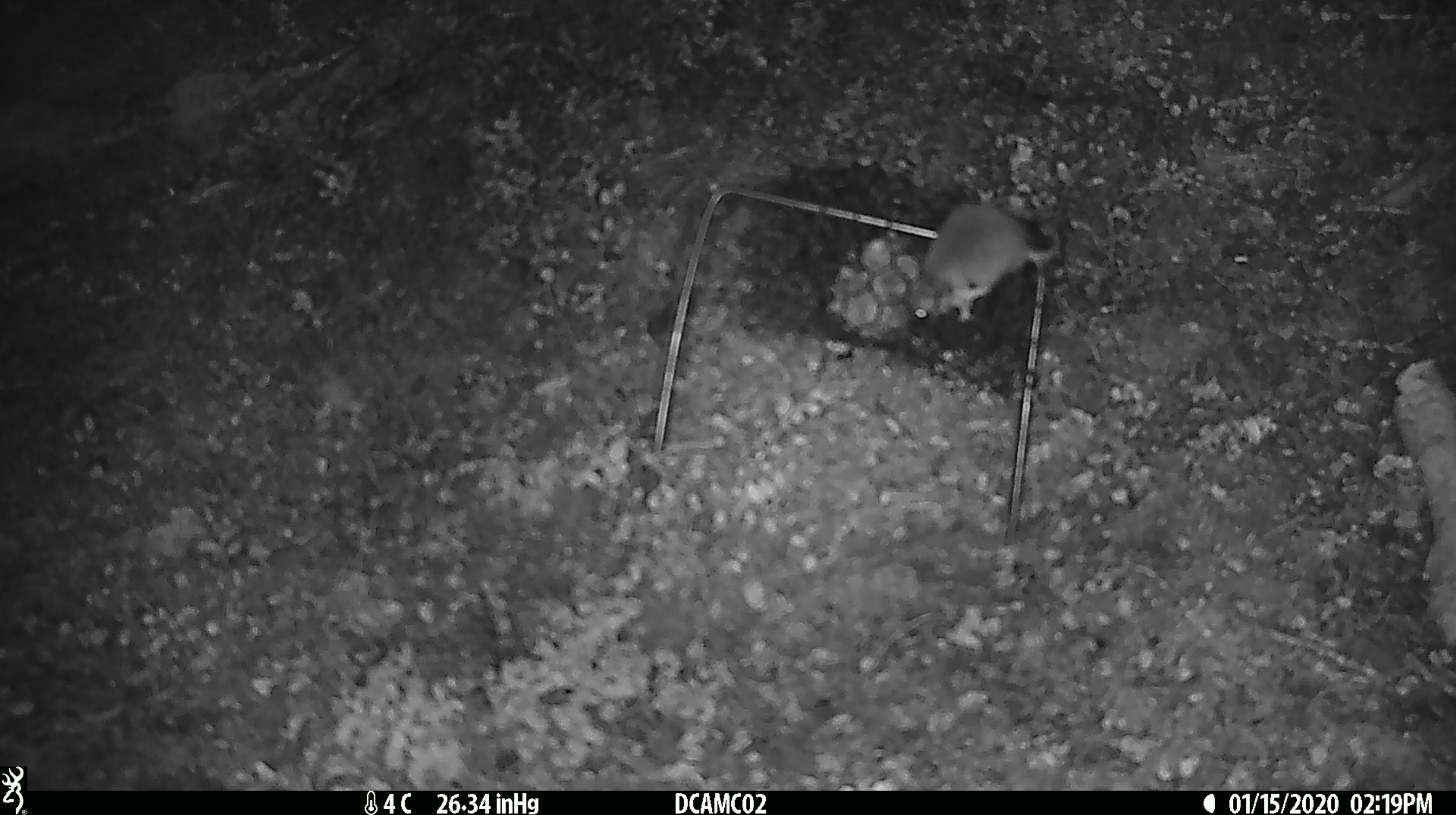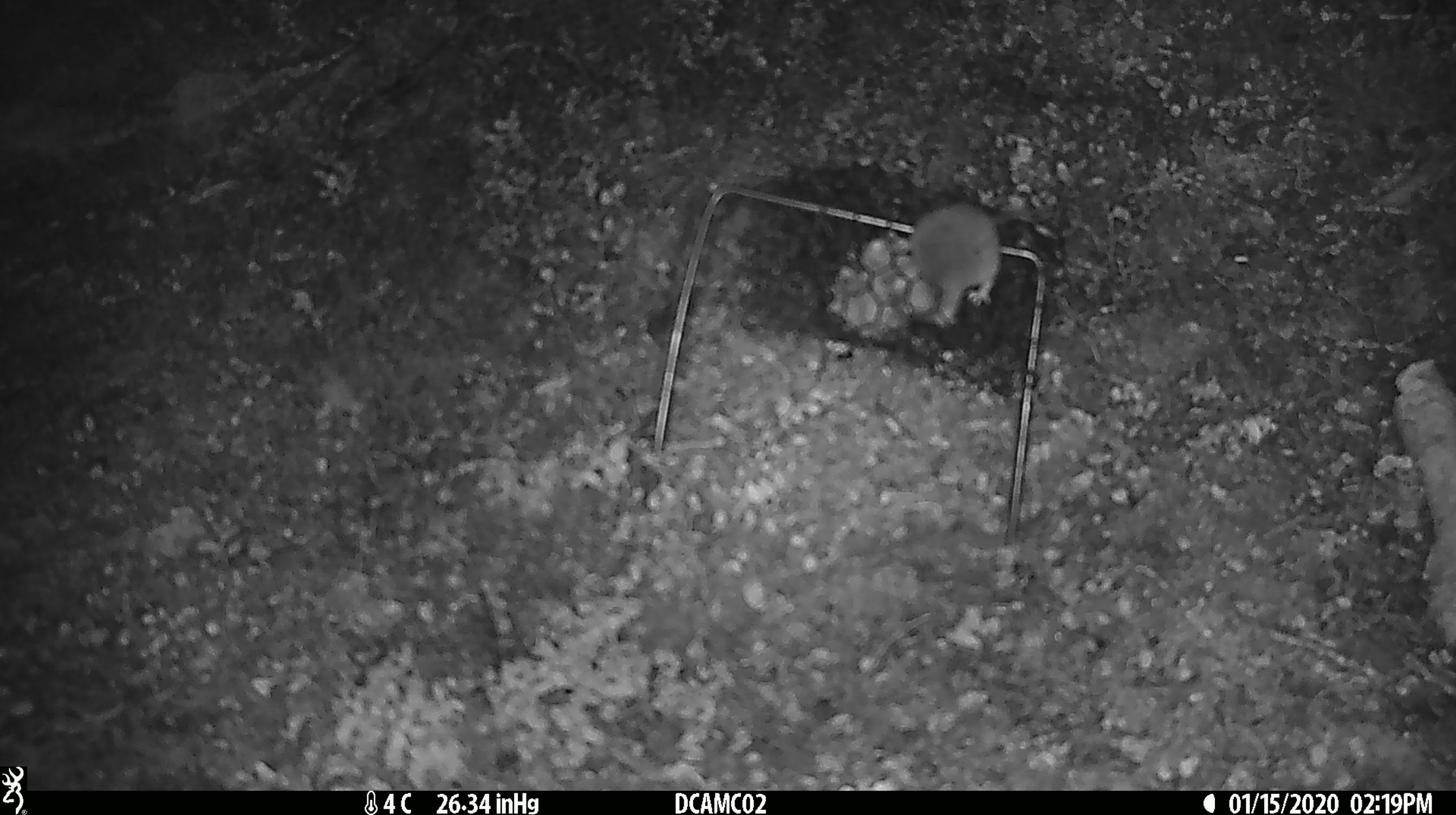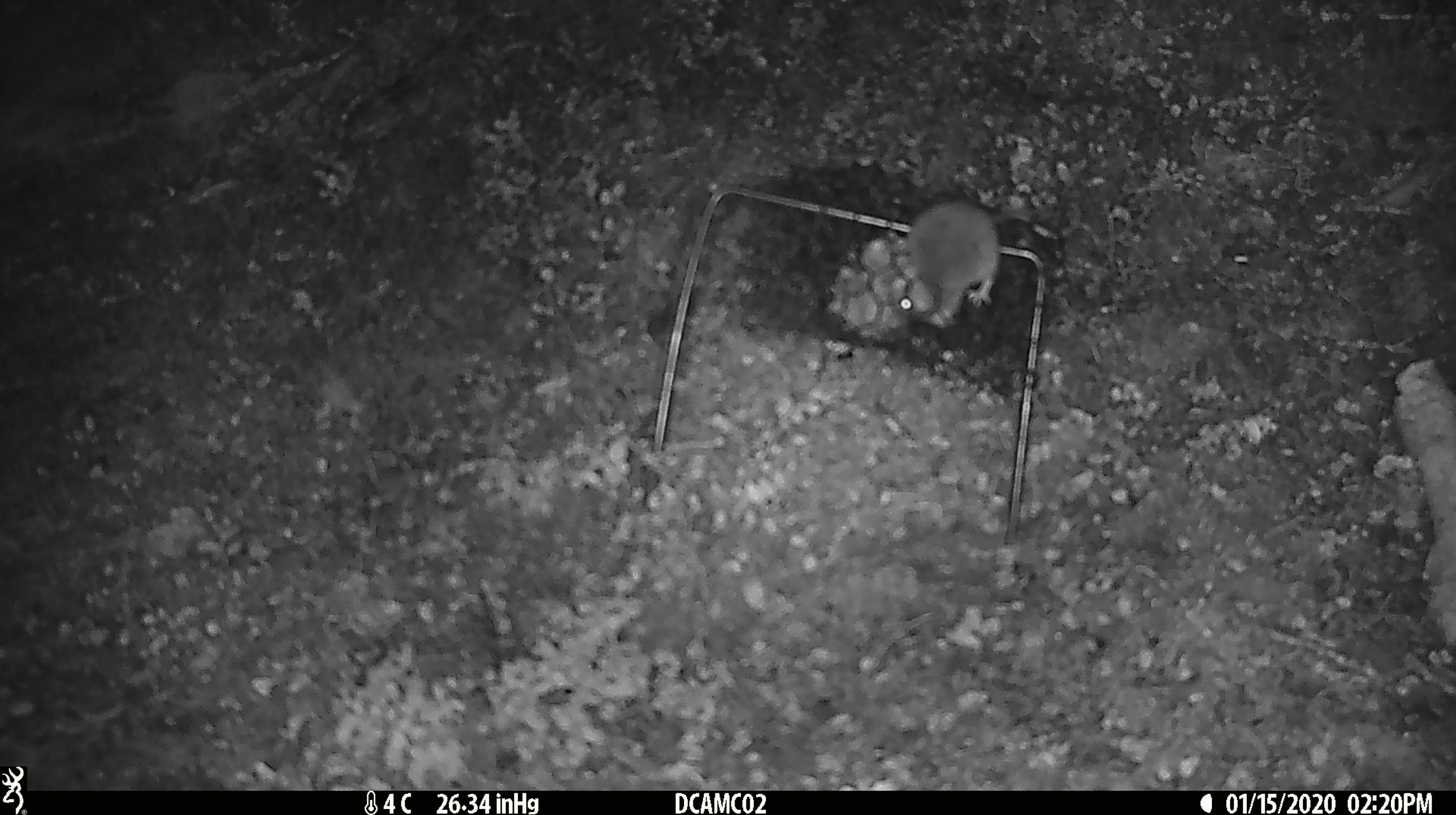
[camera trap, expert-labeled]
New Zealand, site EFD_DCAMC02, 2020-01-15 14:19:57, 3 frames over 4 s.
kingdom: Animalia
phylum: Chordata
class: Mammalia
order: Rodentia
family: Muridae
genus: Mus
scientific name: Mus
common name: mouse